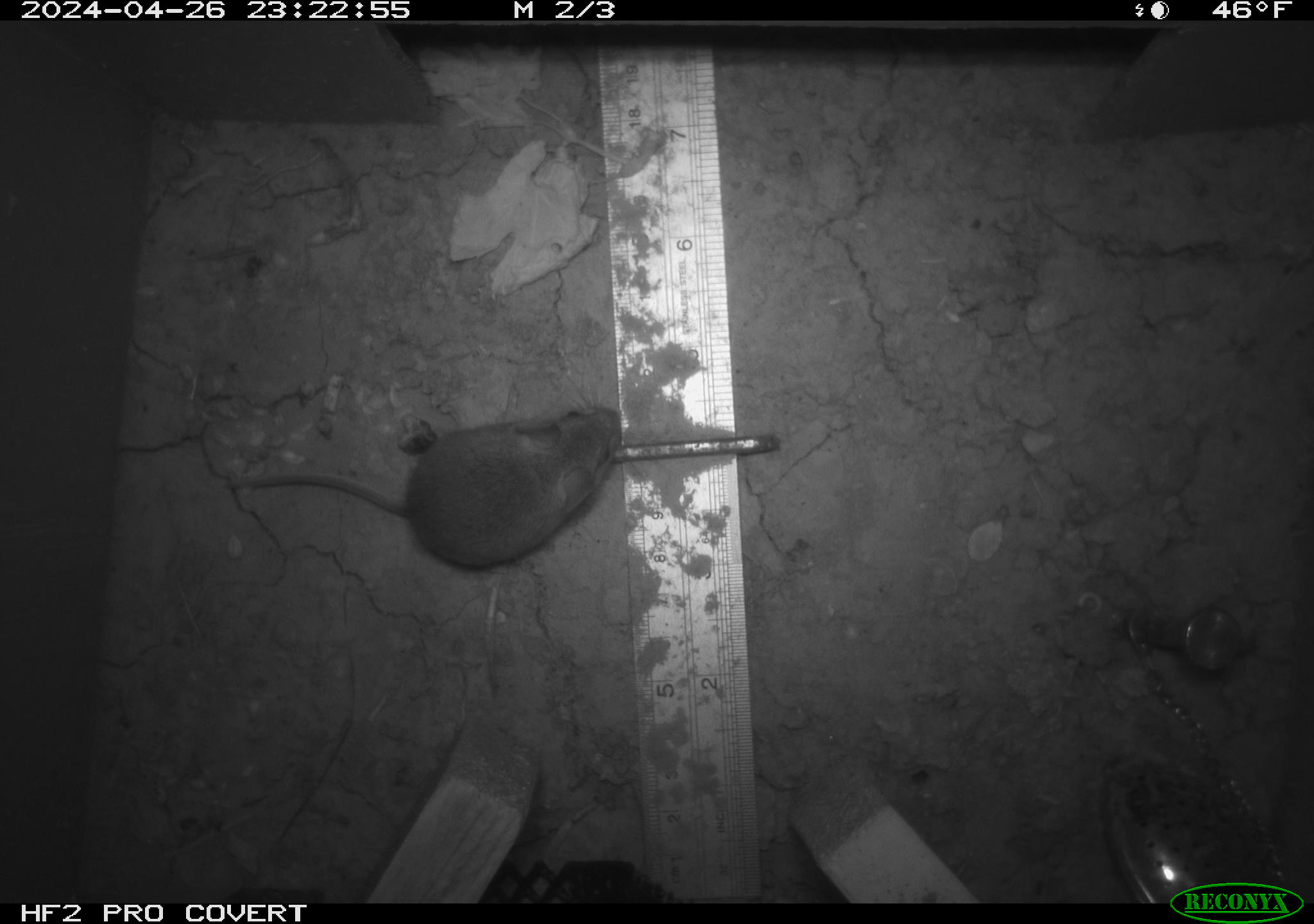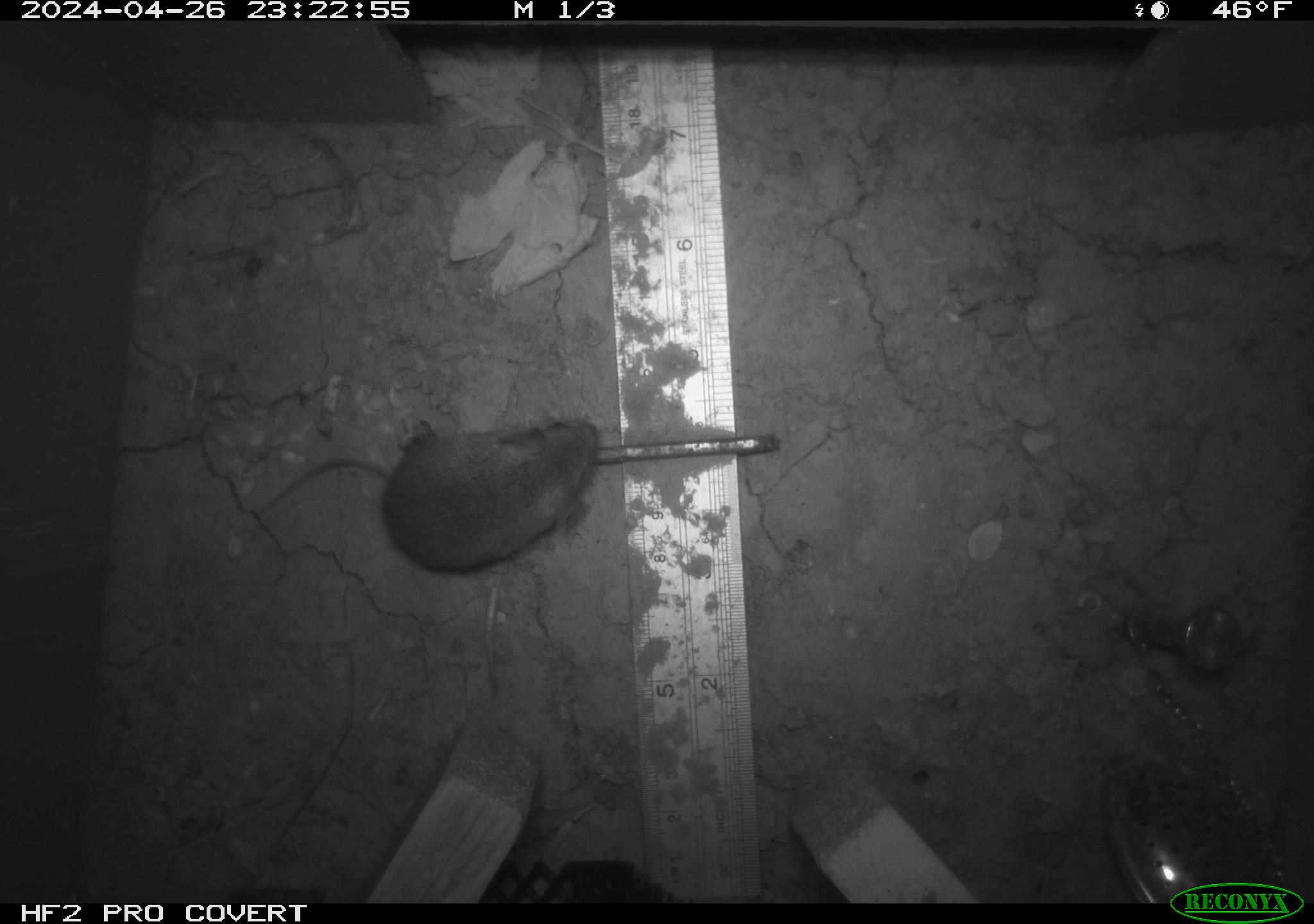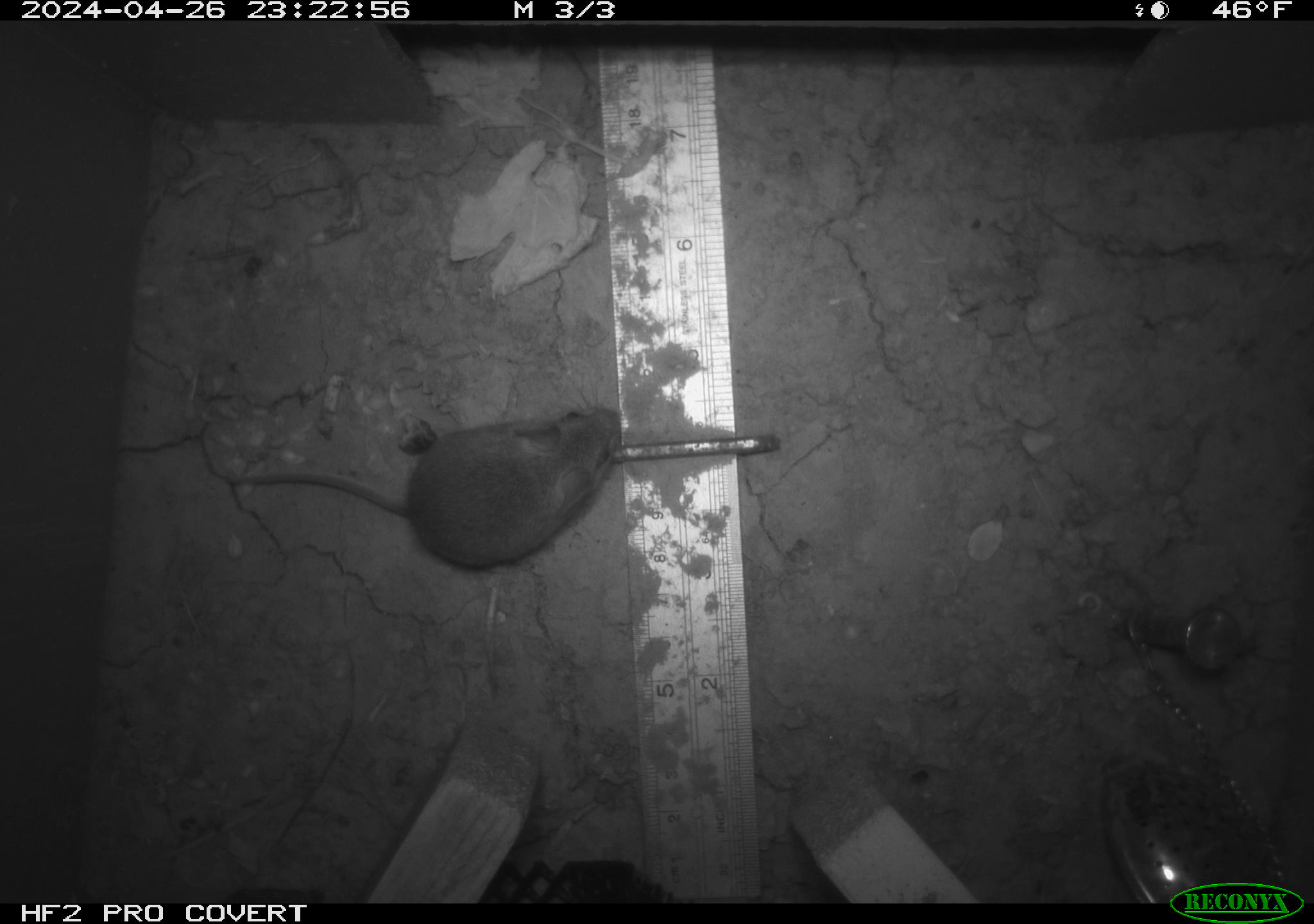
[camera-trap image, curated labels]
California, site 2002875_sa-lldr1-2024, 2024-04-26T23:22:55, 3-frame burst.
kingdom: Animalia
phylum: Chordata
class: Mammalia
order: Rodentia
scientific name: Rodentia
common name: mouse species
Mouse species (Rodentia).